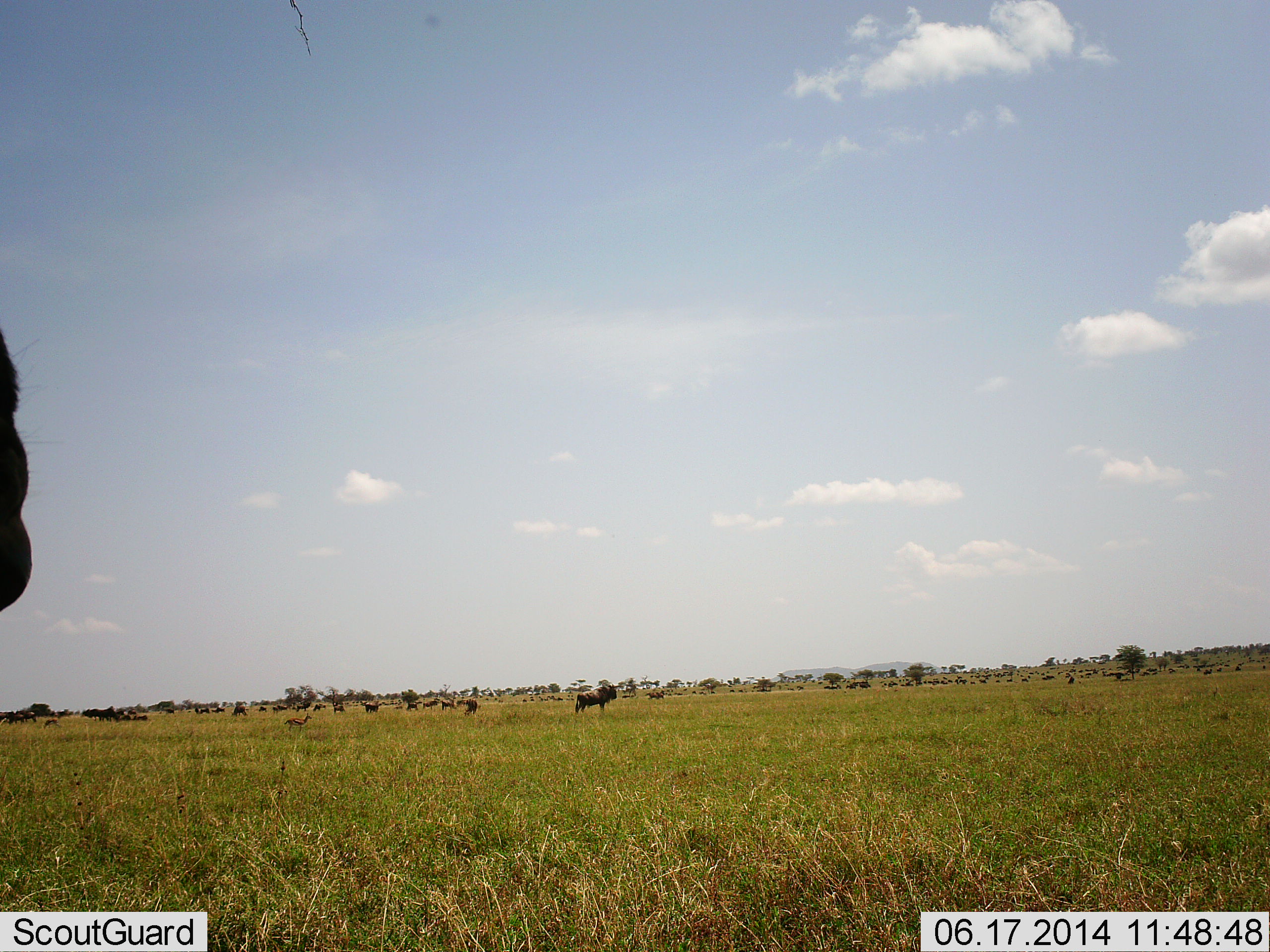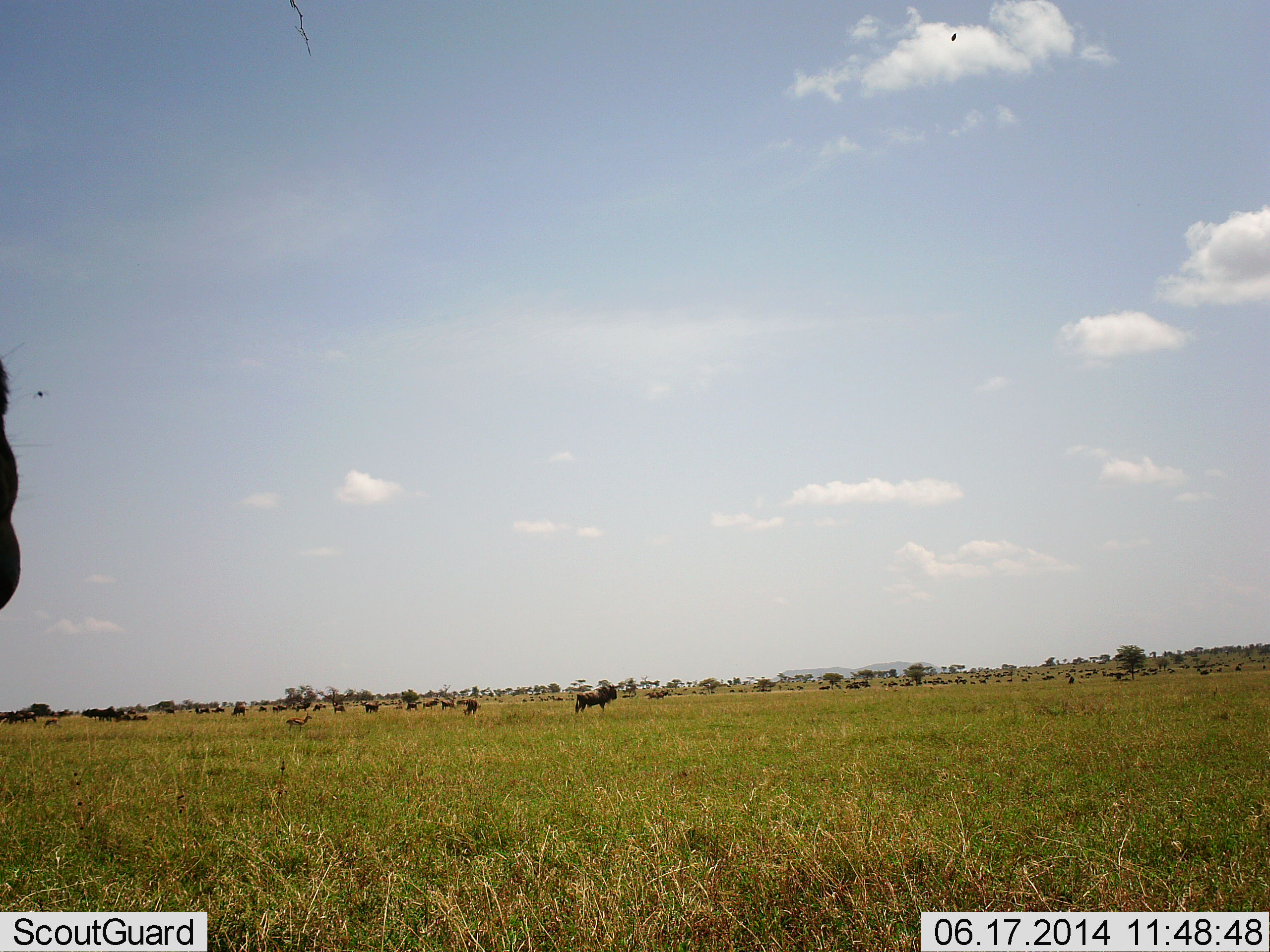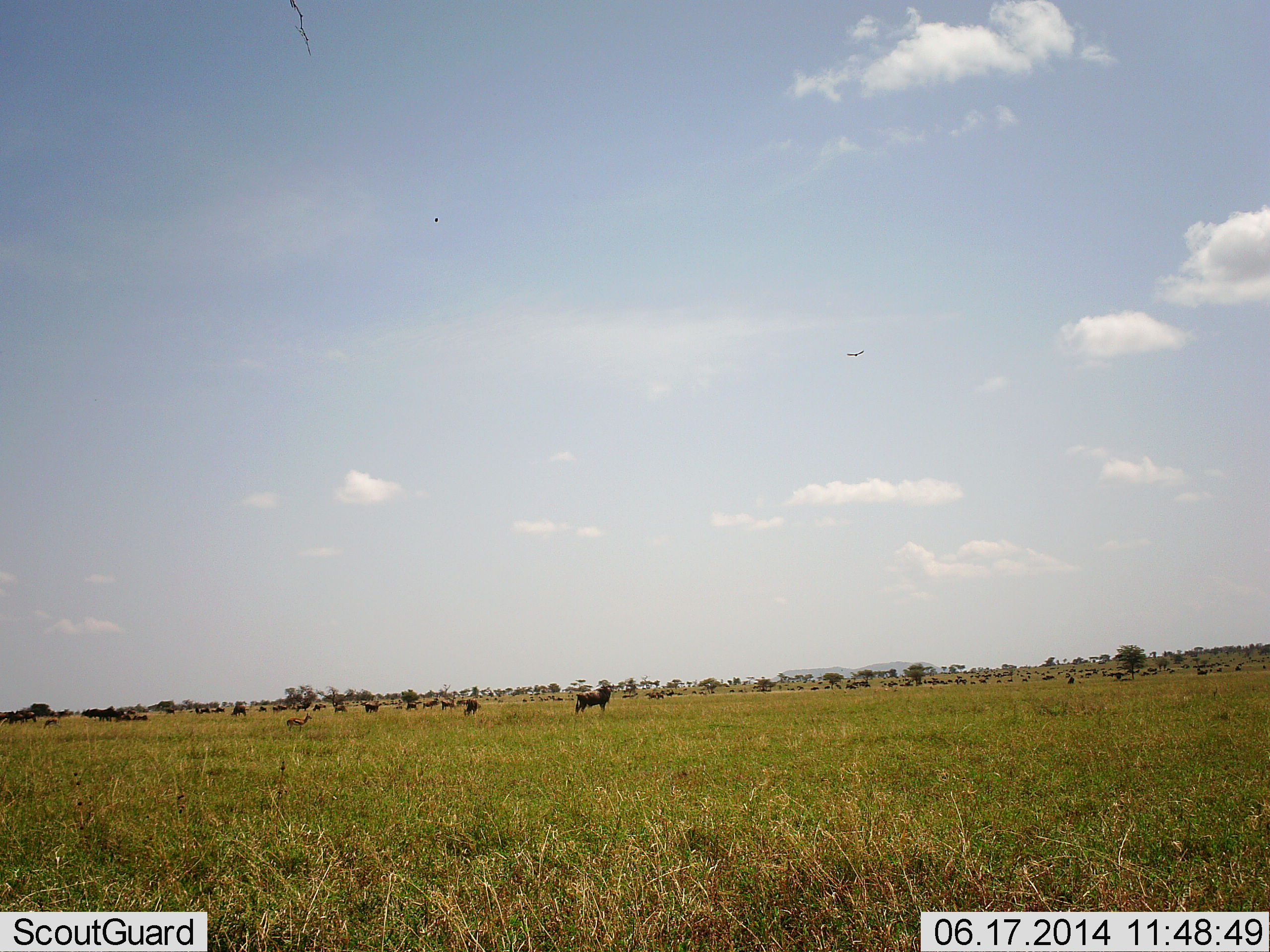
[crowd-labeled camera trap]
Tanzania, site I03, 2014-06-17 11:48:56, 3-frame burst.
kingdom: Animalia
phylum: Chordata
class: Mammalia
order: Artiodactyla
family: Bovidae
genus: Connochaetes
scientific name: Connochaetes taurinus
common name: blue wildebeest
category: wildebeest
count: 51+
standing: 58%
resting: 17%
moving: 50%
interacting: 17%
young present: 8%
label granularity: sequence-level